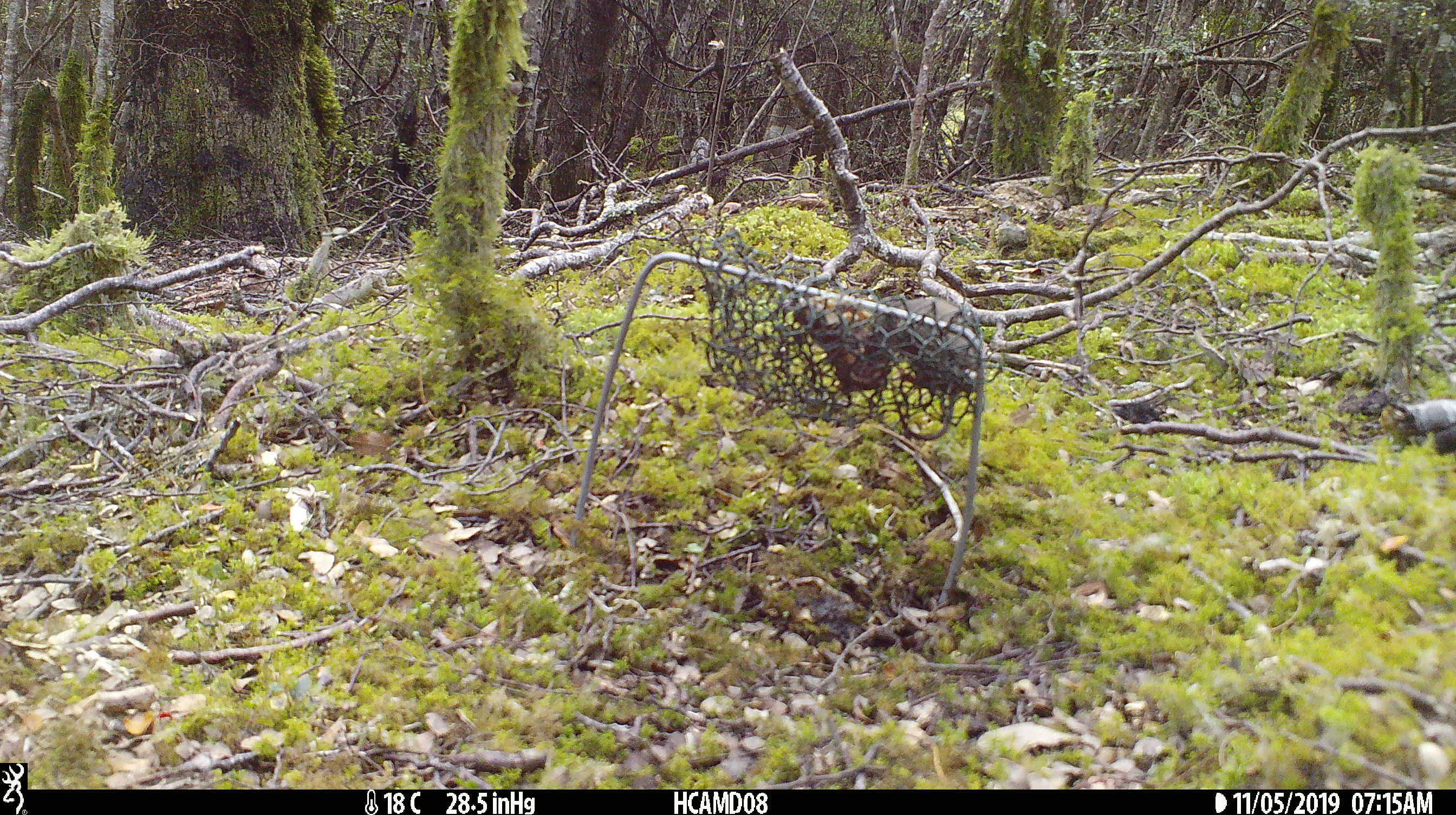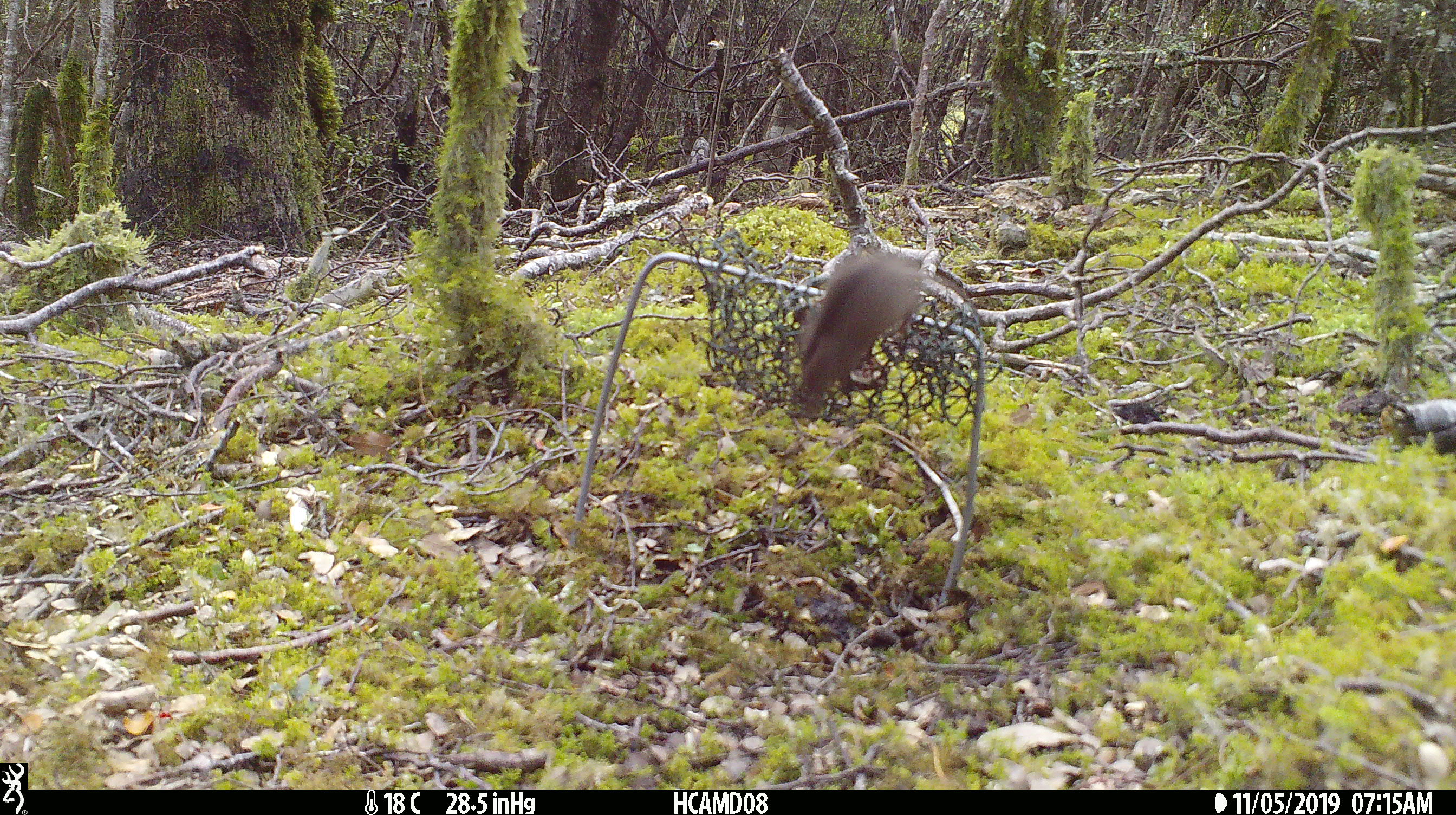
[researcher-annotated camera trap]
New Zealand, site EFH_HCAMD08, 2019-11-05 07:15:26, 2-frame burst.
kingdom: Animalia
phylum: Chordata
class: Mammalia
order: Rodentia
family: Muridae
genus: Mus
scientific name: Mus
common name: mouse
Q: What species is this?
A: Mouse (Mus).